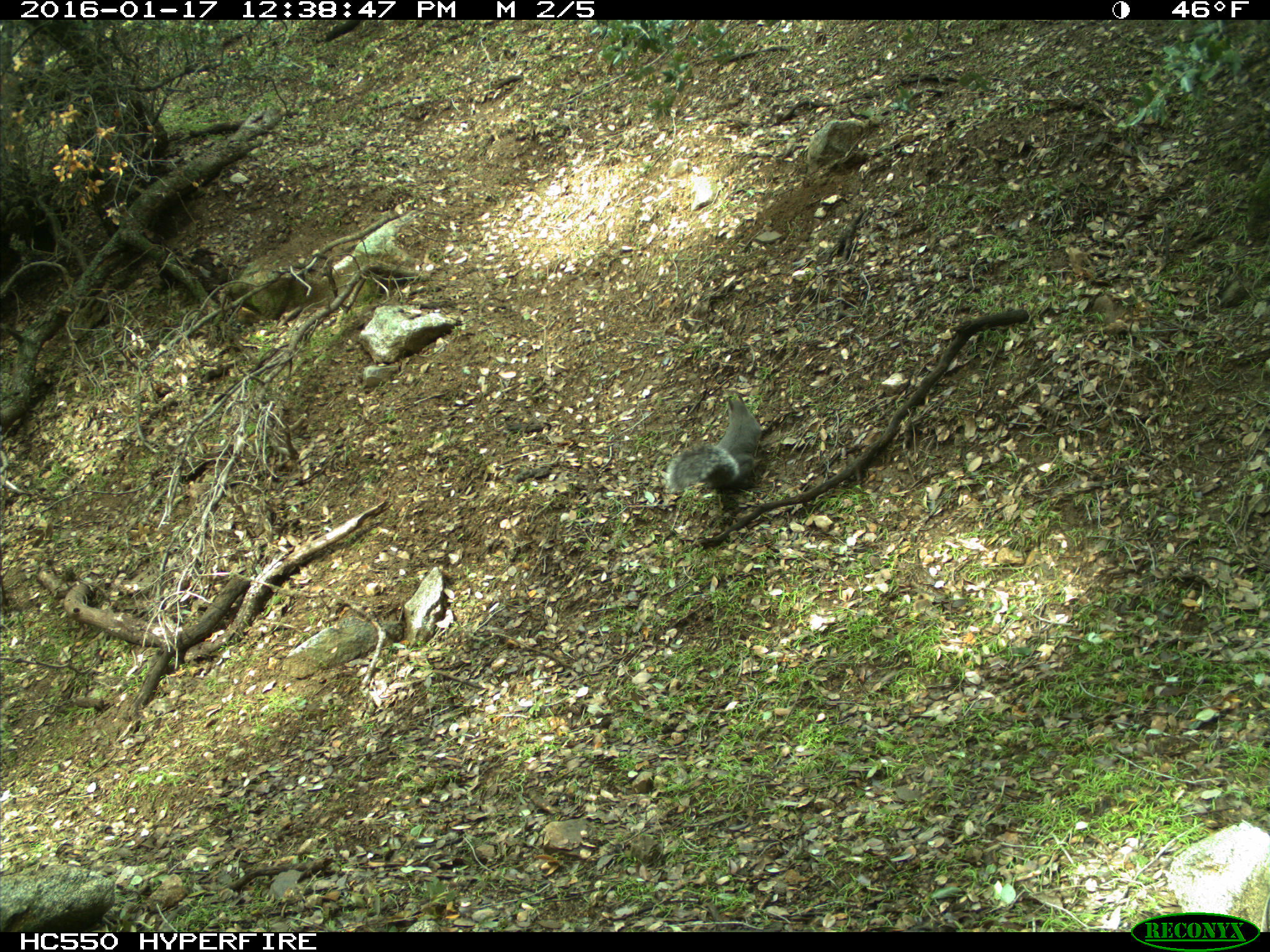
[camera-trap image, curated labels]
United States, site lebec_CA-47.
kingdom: Animalia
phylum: Chordata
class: Mammalia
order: Rodentia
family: Sciuridae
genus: Sciurus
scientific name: Sciurus carolinensis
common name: eastern gray squirrel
Sciurus carolinensis (eastern gray squirrel).